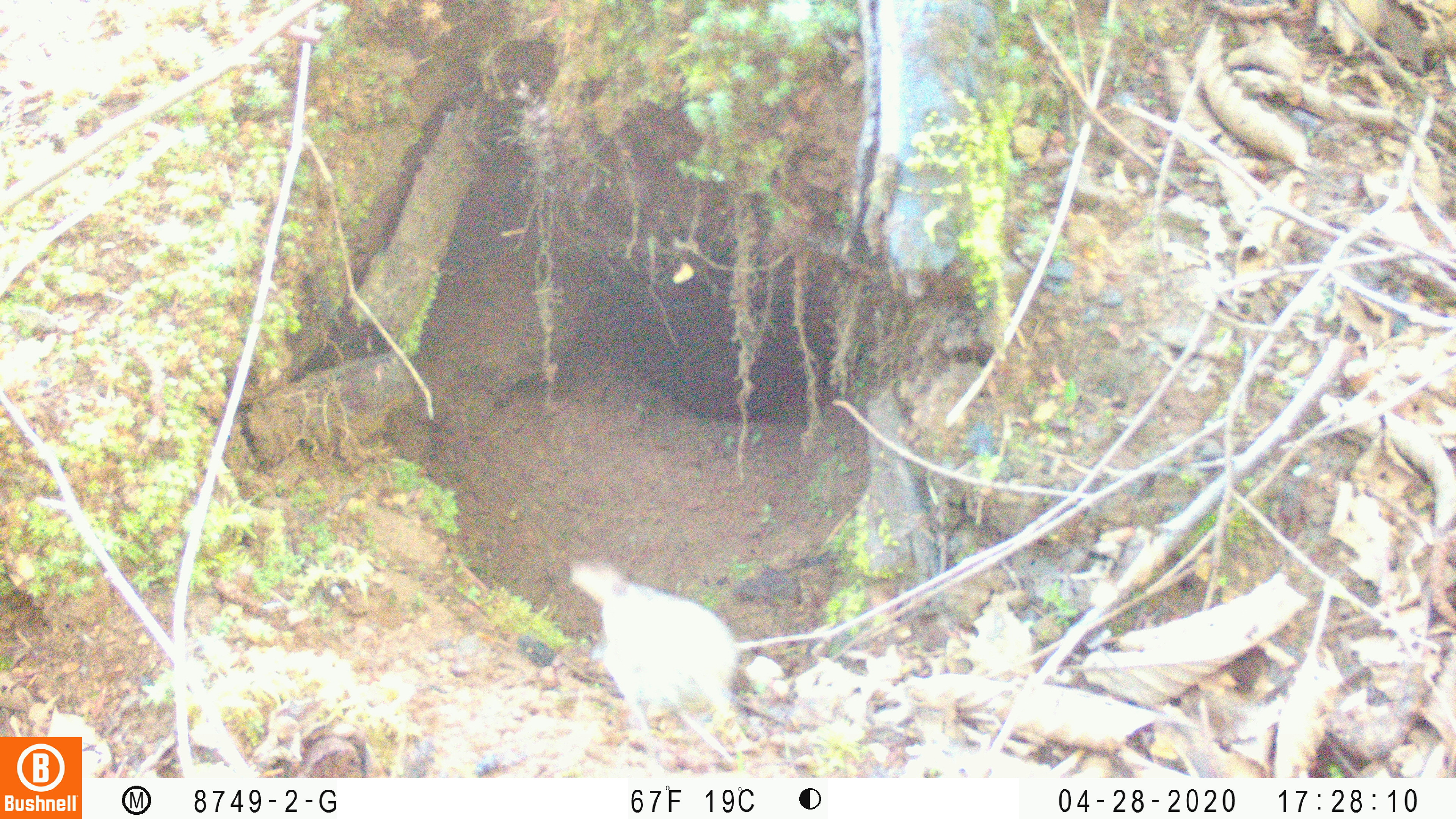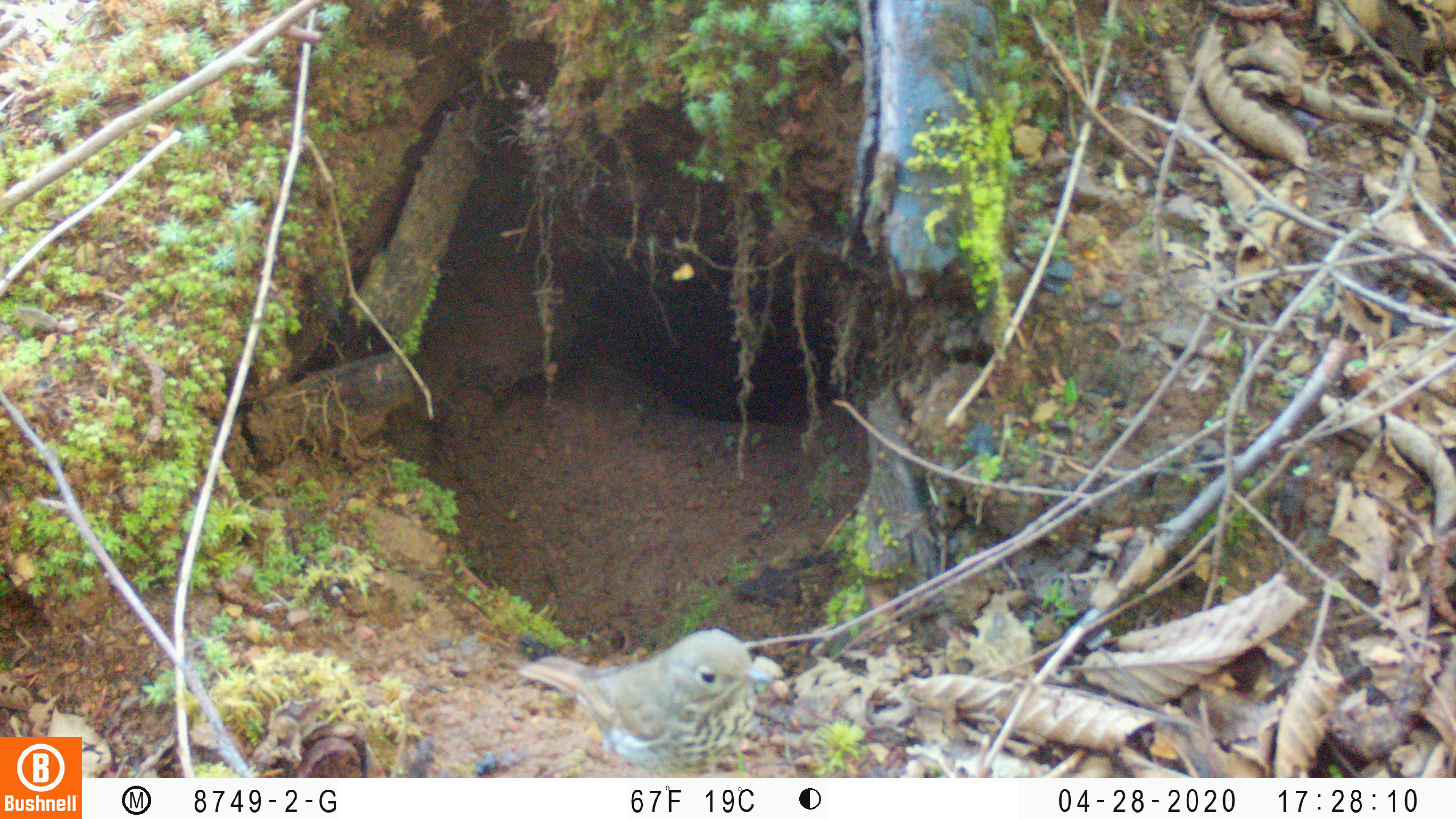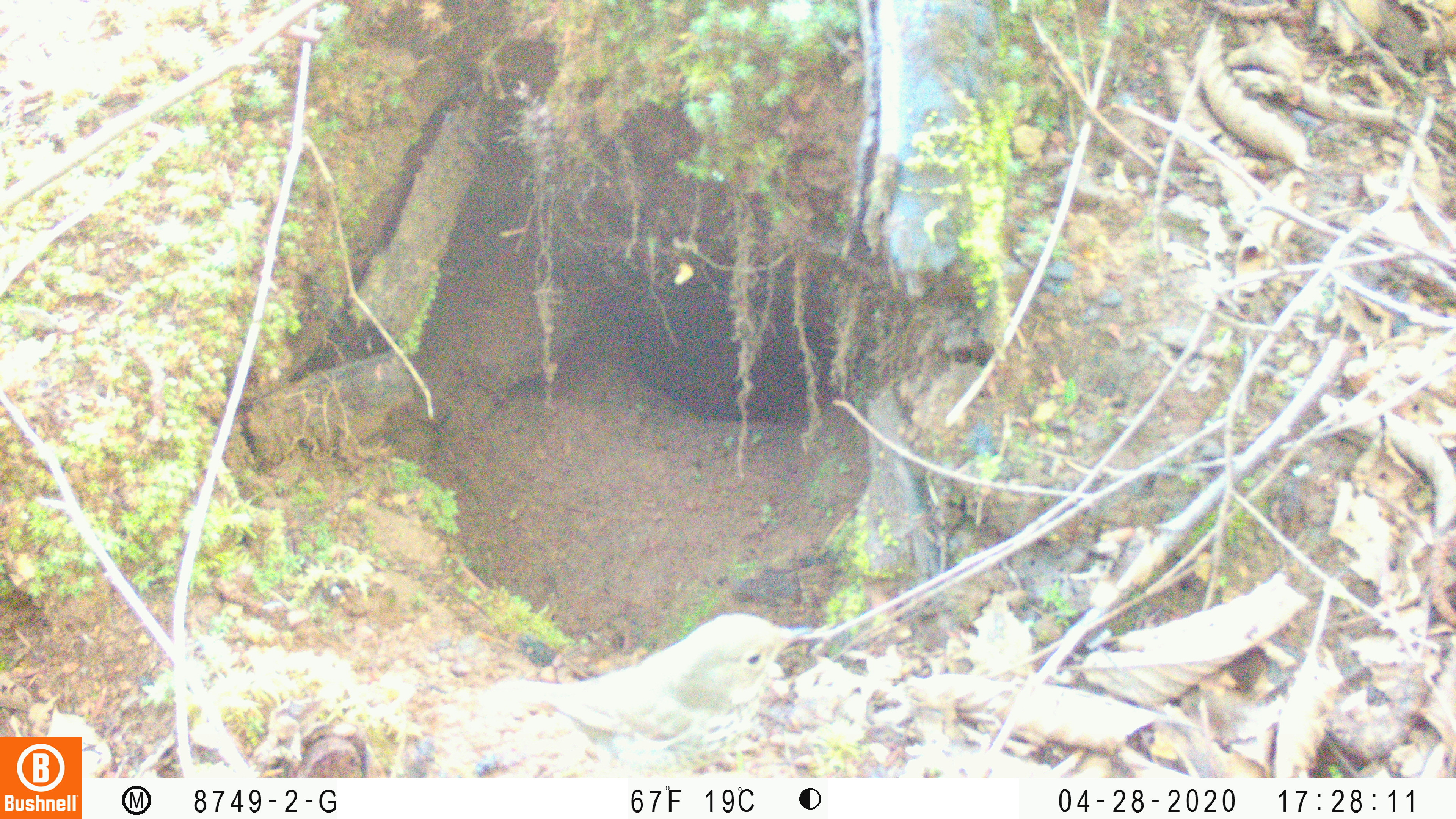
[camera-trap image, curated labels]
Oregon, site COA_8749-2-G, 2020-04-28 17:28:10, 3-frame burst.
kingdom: Animalia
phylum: Chordata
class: Aves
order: Passeriformes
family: Turdidae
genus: Catharus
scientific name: Catharus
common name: brown thrushes and nightingale-thrushes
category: catharus species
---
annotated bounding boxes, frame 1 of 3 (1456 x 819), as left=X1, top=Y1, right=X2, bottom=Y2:
catharus species: left=571, top=557, right=754, bottom=773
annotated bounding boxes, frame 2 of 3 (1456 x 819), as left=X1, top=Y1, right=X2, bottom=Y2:
catharus species: left=520, top=624, right=766, bottom=769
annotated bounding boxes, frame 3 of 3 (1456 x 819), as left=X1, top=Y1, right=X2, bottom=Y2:
catharus species: left=488, top=603, right=818, bottom=769